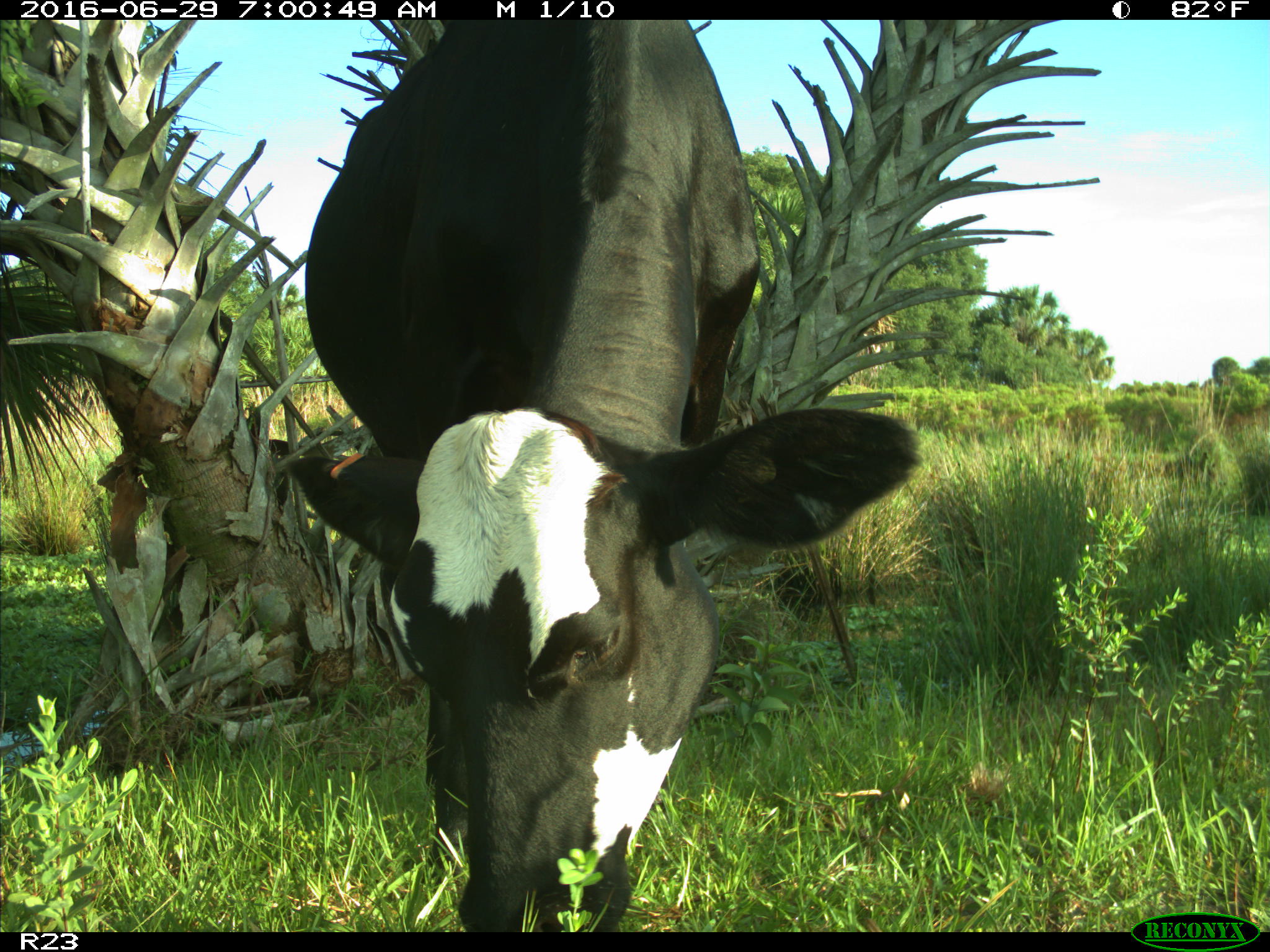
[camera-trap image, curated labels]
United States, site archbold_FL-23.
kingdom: Animalia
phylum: Chordata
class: Mammalia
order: Artiodactyla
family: Bovidae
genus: Bos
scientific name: Bos taurus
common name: domestic cow